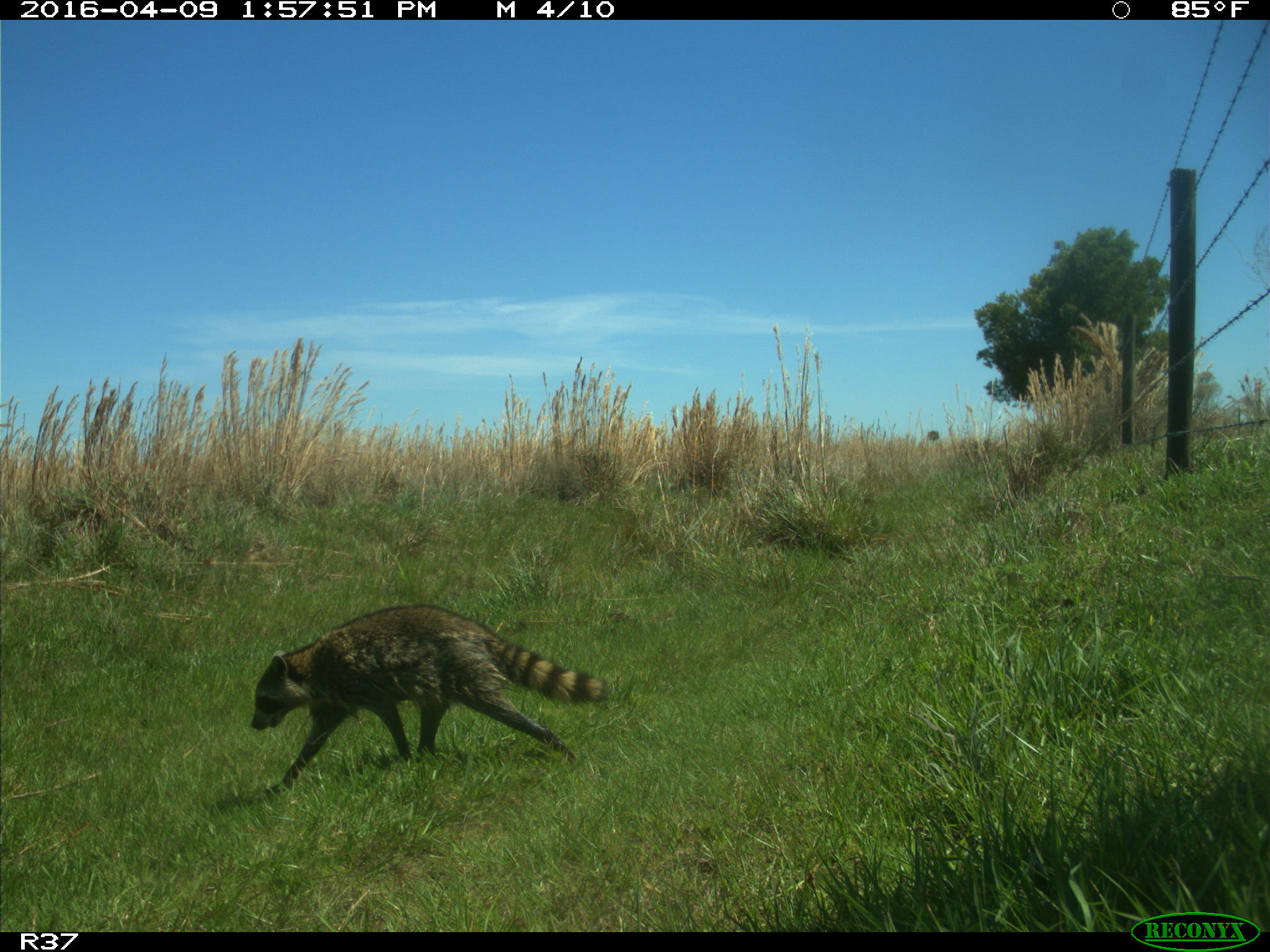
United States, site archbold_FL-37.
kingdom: Animalia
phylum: Chordata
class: Mammalia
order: Carnivora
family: Procyonidae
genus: Procyon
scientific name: Procyon lotor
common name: common raccoon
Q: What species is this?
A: Procyon lotor (common raccoon).